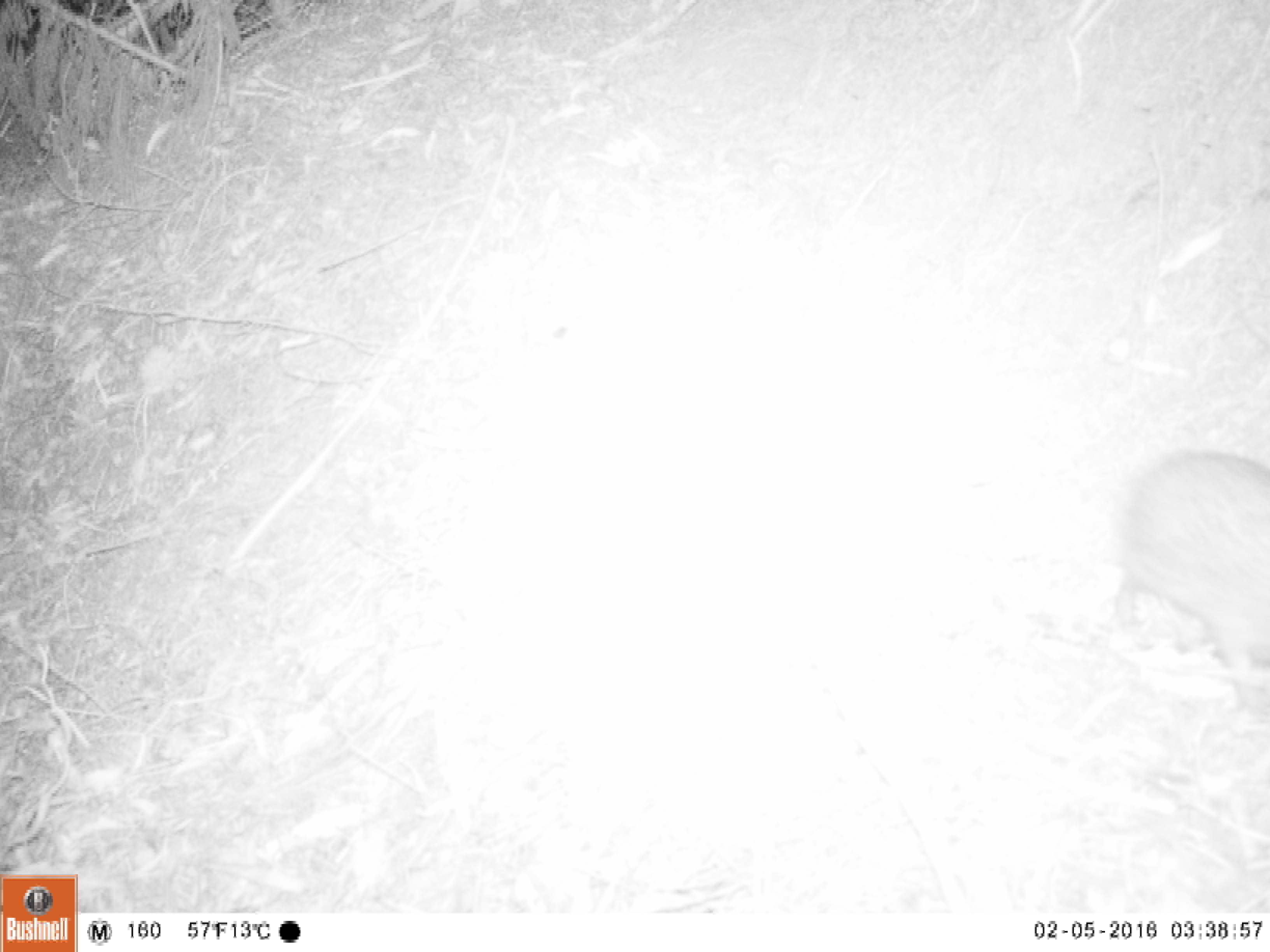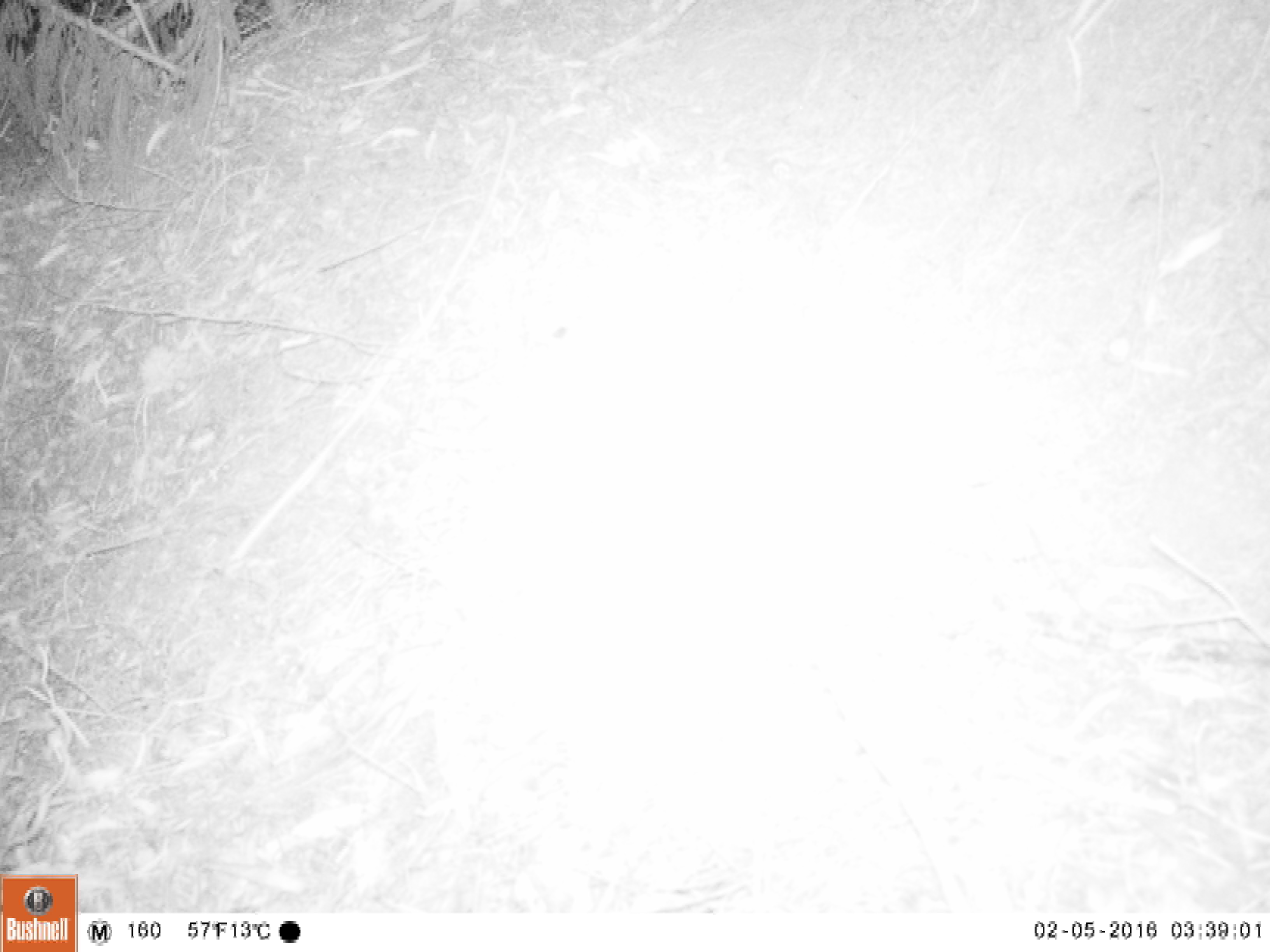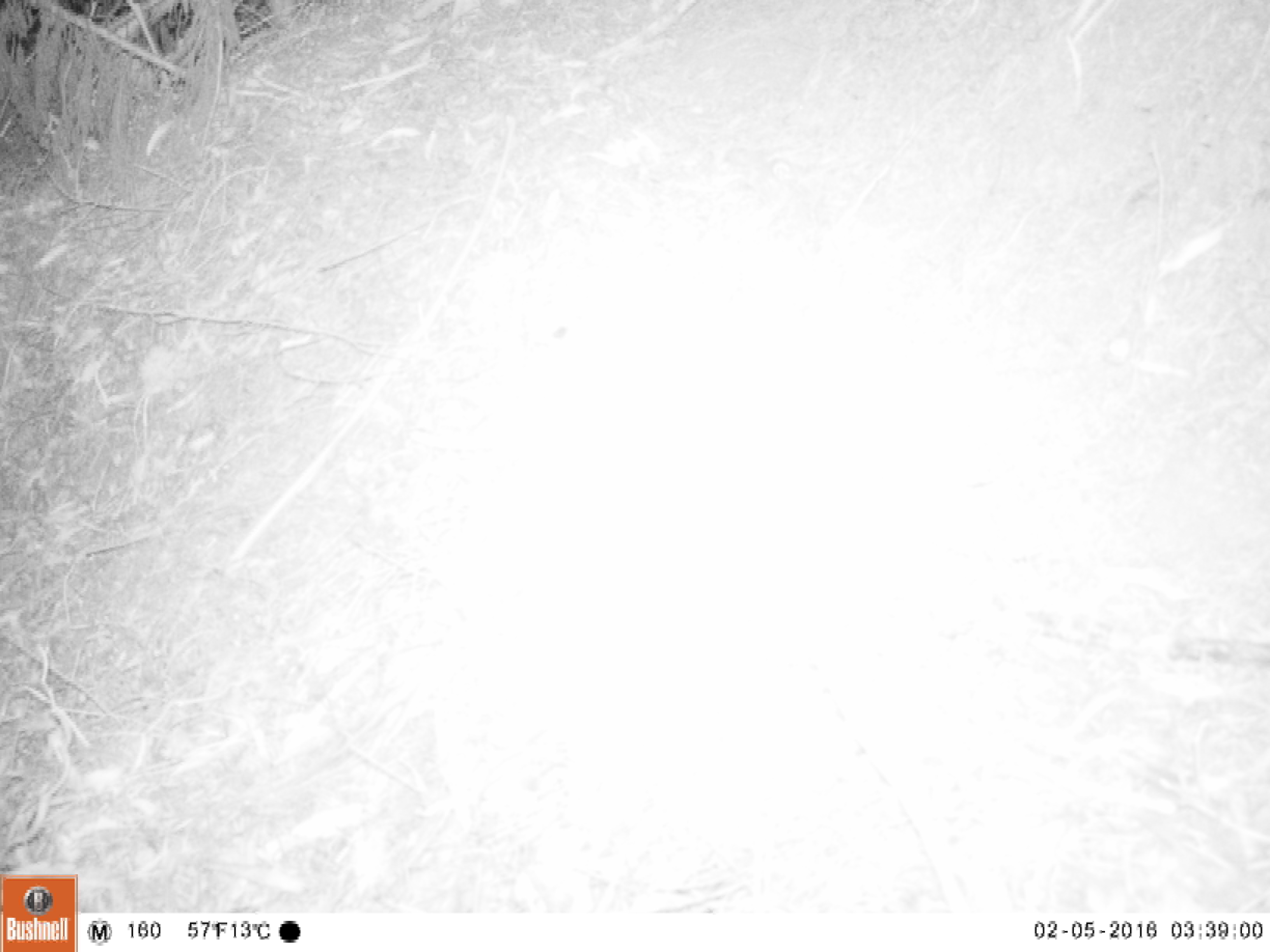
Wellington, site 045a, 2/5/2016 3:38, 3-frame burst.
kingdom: Animalia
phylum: Chordata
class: Mammalia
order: Eulipotyphla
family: Erinaceidae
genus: Erinaceus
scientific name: Erinaceus europaeus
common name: hedgehog